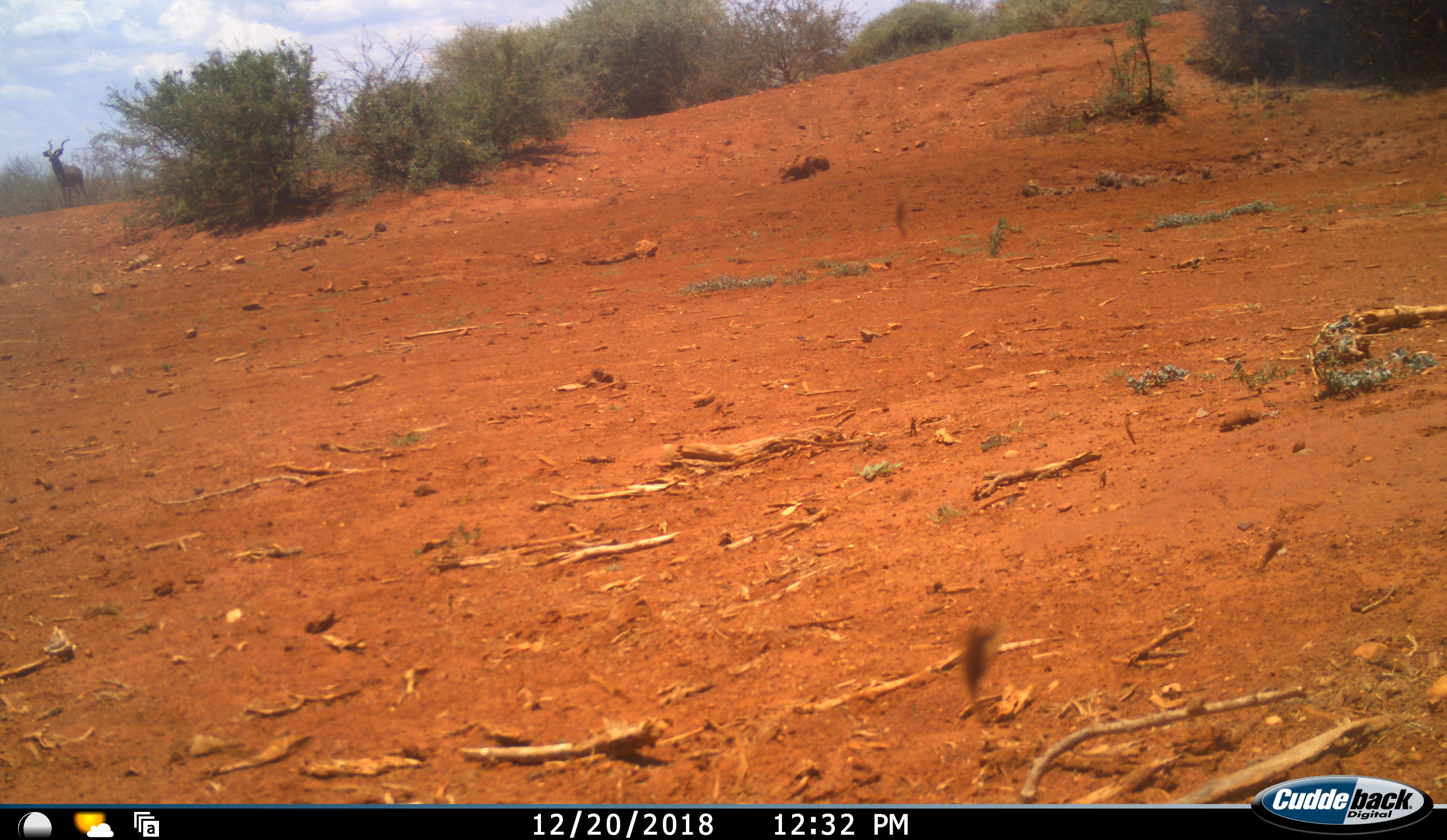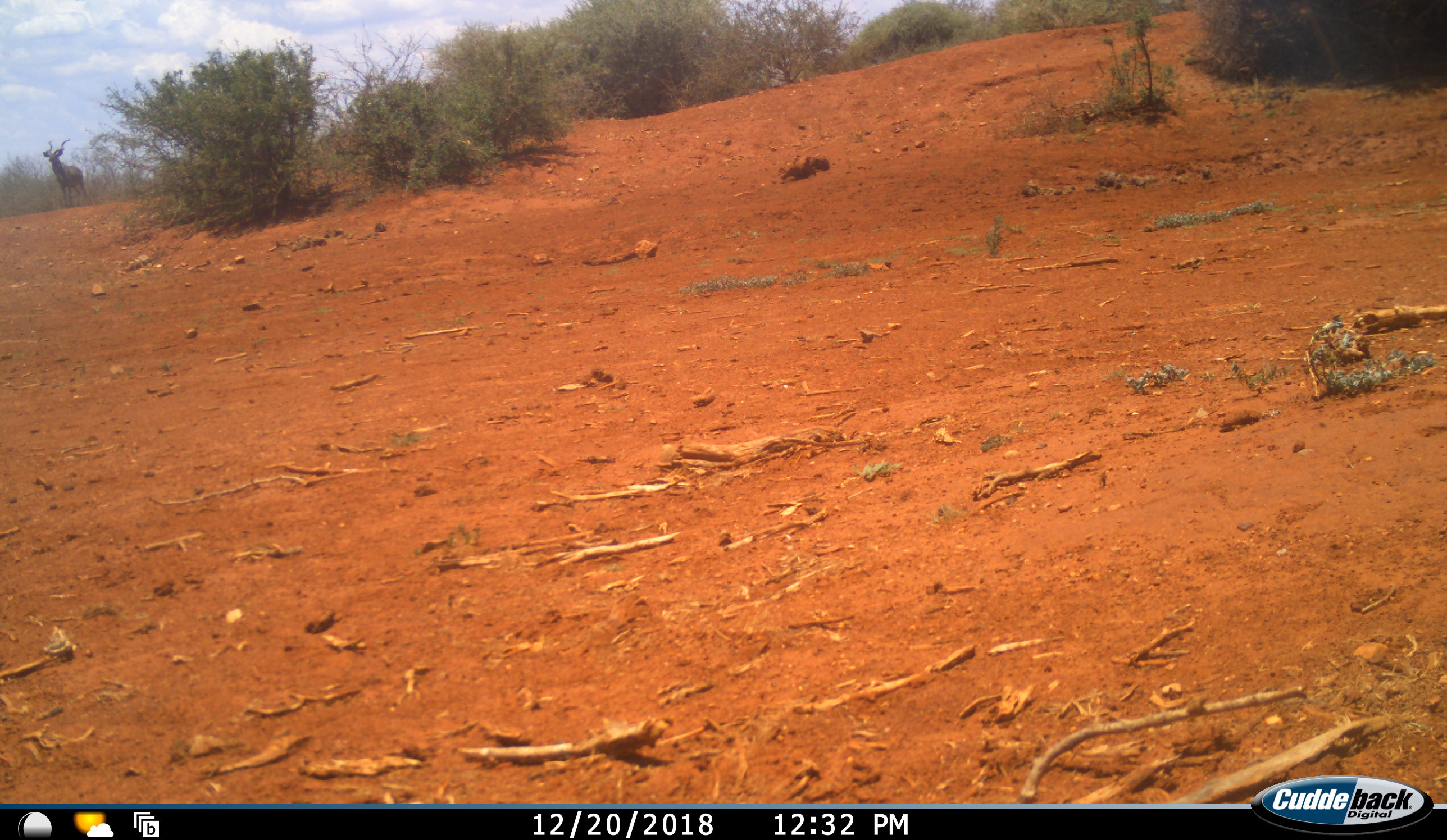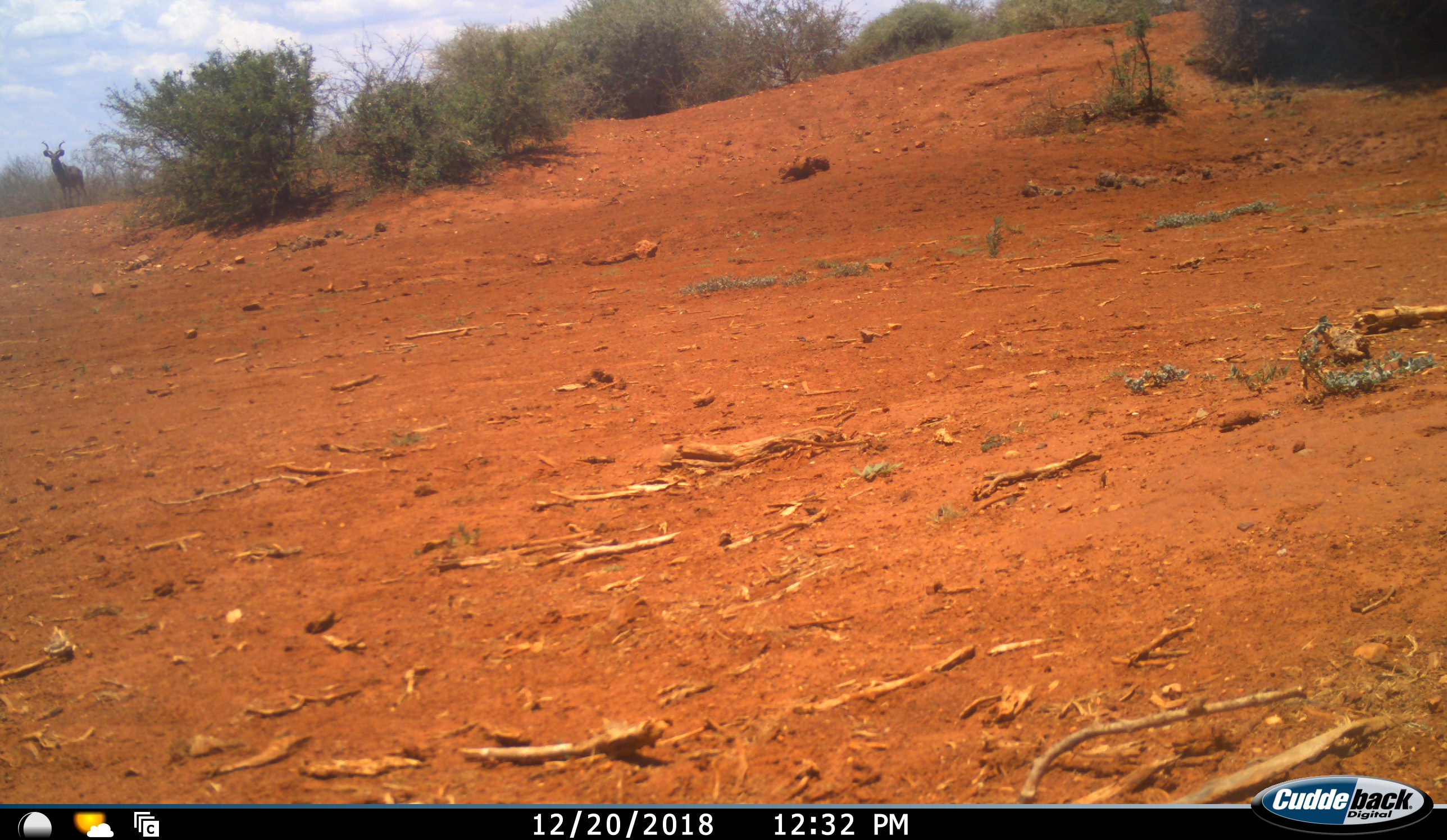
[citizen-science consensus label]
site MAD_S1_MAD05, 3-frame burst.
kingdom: Animalia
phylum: Chordata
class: Mammalia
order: Artiodactyla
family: Bovidae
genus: Tragelaphus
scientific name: Tragelaphus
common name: kudu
Kudu (Tragelaphus), count 1. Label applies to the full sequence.